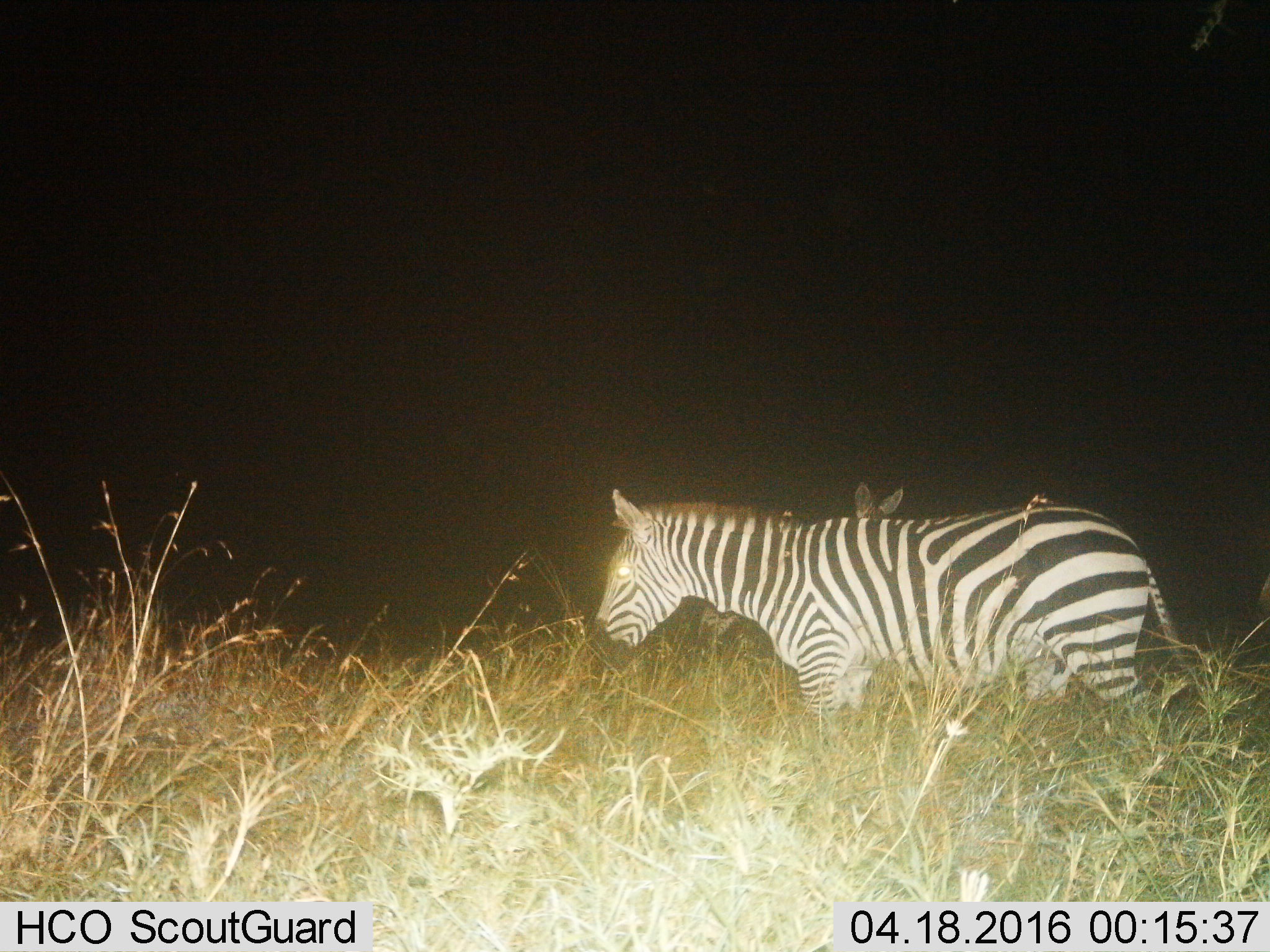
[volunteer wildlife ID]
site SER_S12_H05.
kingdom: Animalia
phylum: Chordata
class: Mammalia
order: Perissodactyla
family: Equidae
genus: Equus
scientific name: Equus quagga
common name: plains zebra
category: zebraplains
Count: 2.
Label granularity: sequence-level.